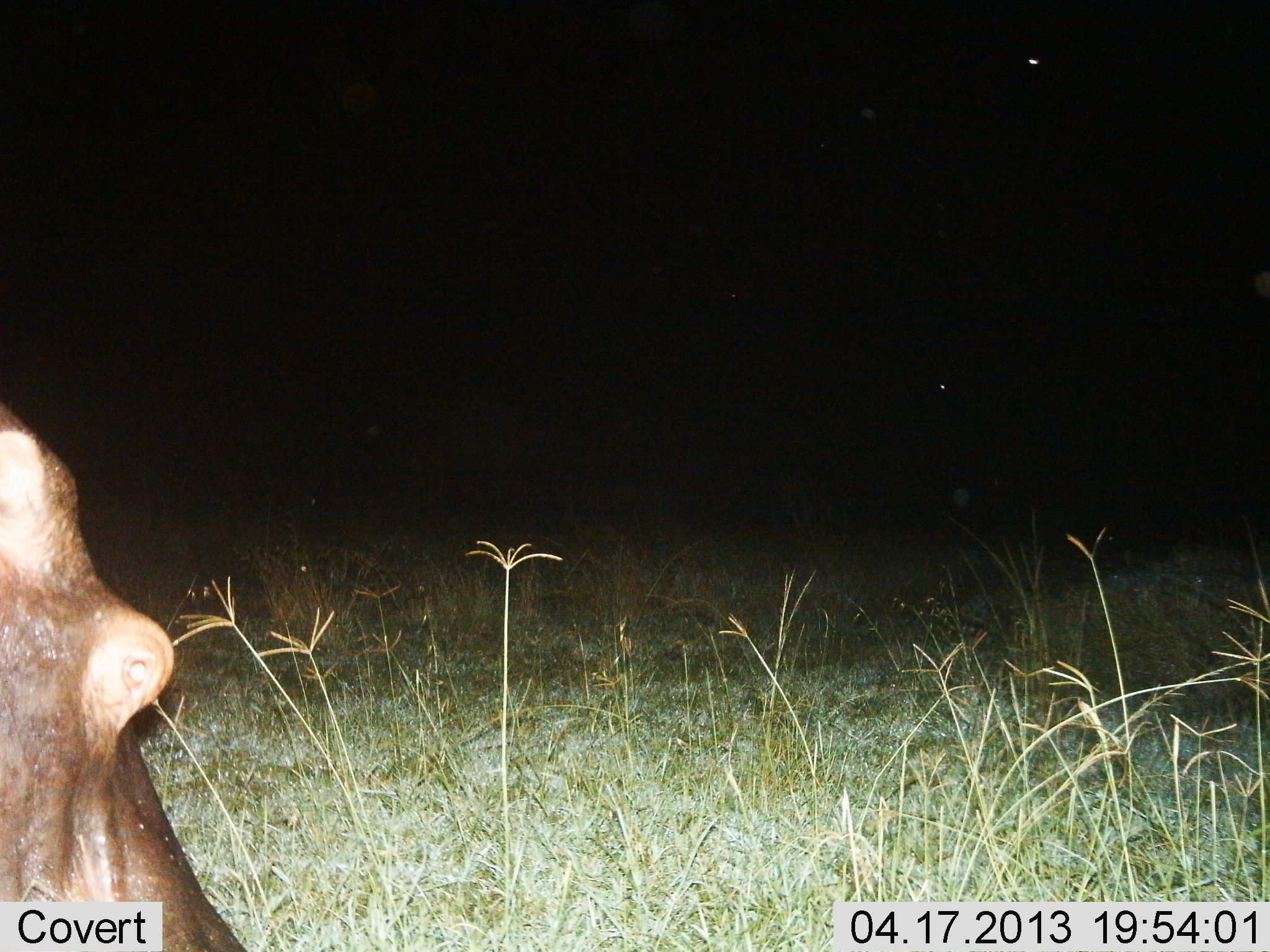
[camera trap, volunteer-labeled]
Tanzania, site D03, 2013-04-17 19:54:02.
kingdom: Animalia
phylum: Chordata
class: Mammalia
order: Artiodactyla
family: Hippopotamidae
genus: Hippopotamus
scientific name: Hippopotamus amphibius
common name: hippopotamus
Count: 1.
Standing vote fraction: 66%.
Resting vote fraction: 3%.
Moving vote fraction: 17%.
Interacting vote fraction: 3%.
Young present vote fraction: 0%.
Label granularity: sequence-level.